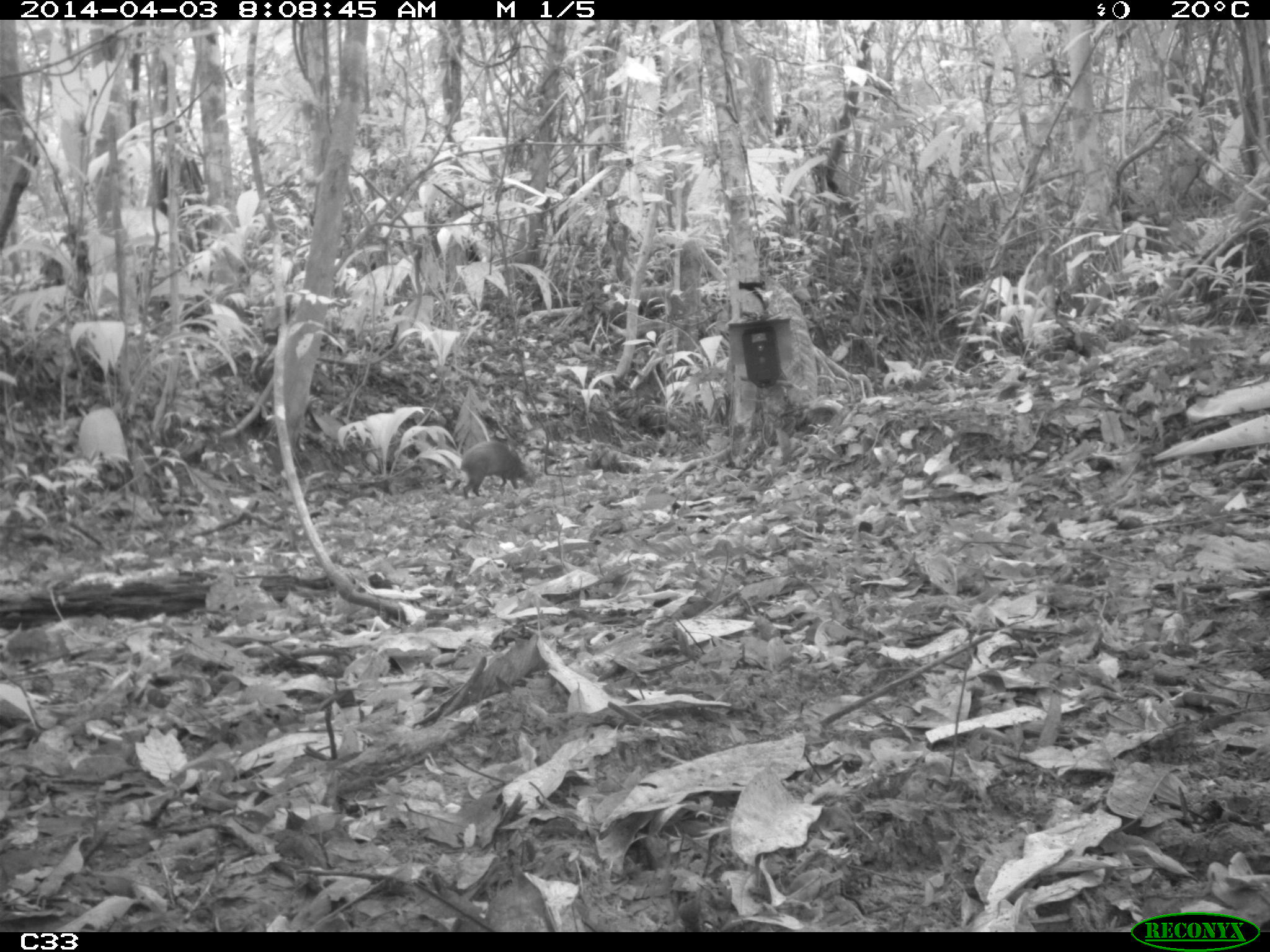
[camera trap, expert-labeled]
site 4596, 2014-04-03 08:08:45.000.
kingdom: Animalia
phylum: Chordata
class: Mammalia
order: Rodentia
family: Dasyproctidae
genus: Dasyprocta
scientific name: Dasyprocta leporina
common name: red-rumped agouti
Dasyprocta leporina (red-rumped agouti), count 1, age adult.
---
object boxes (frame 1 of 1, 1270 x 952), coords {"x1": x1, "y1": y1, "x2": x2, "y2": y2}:
dasyprocta leporina: {"x1": 458, "y1": 438, "x2": 534, "y2": 498}